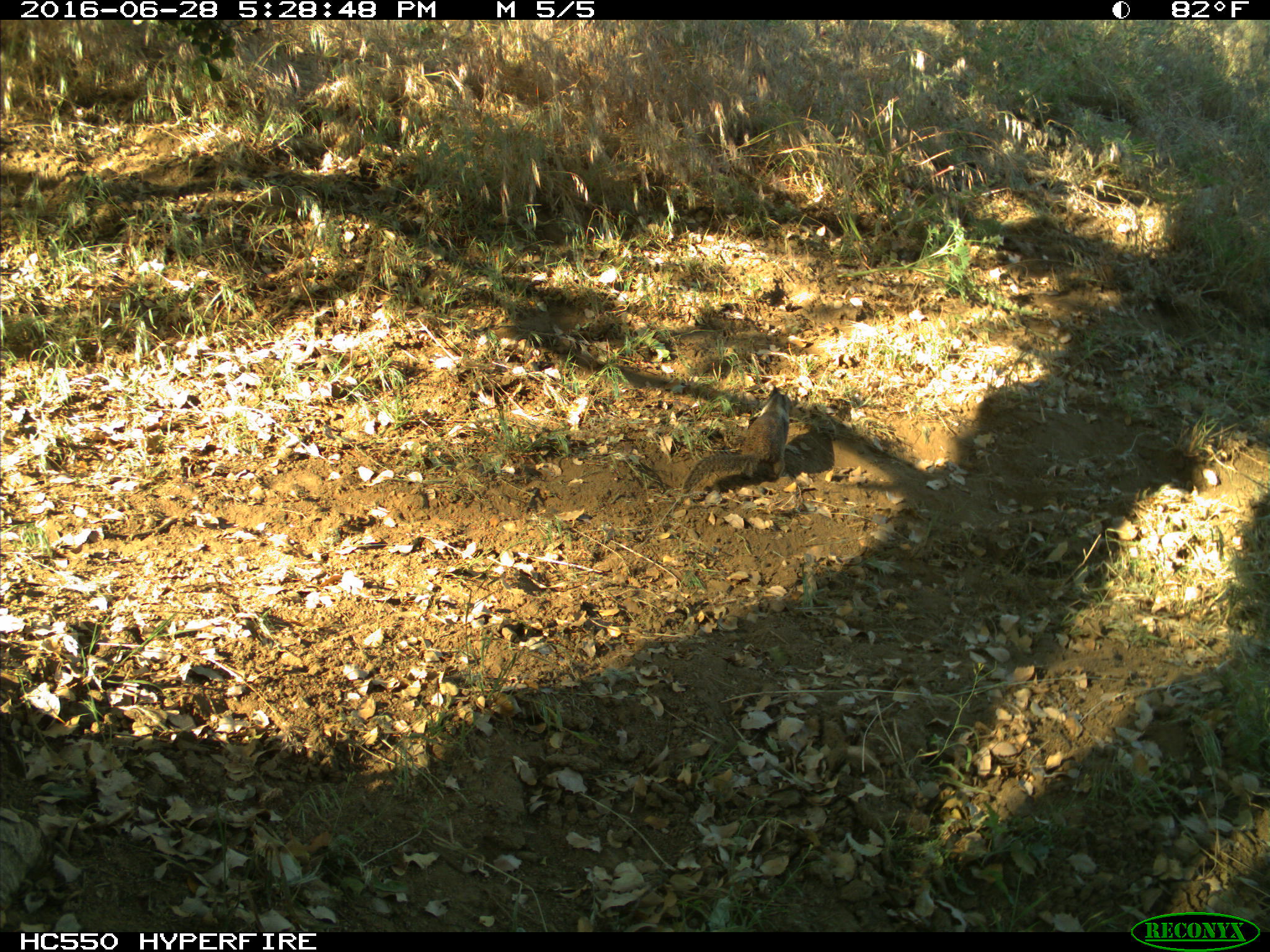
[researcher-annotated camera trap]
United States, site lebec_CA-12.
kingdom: Animalia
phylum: Chordata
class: Mammalia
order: Rodentia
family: Sciuridae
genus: Otospermophilus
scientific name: Otospermophilus beecheyi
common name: california ground squirrel